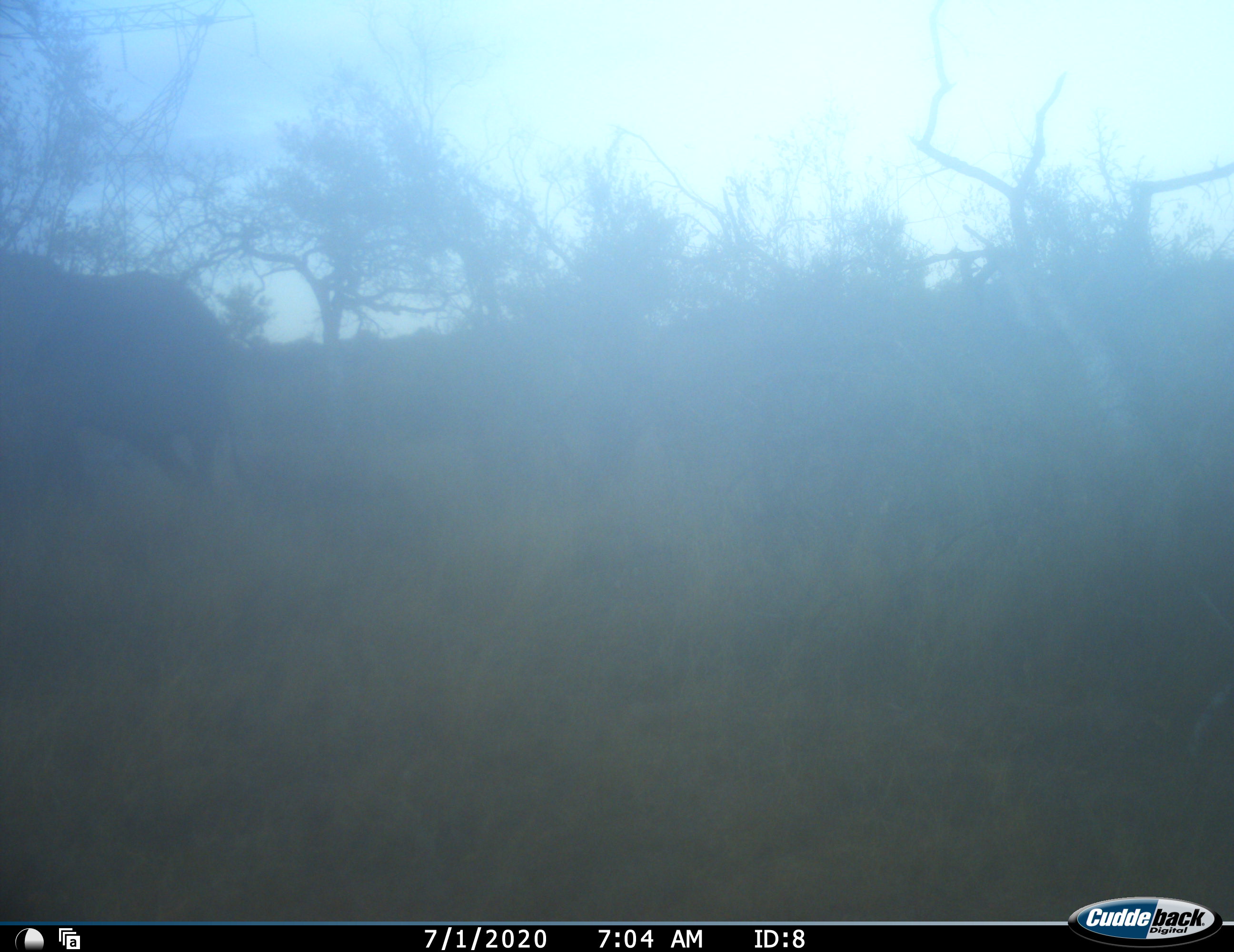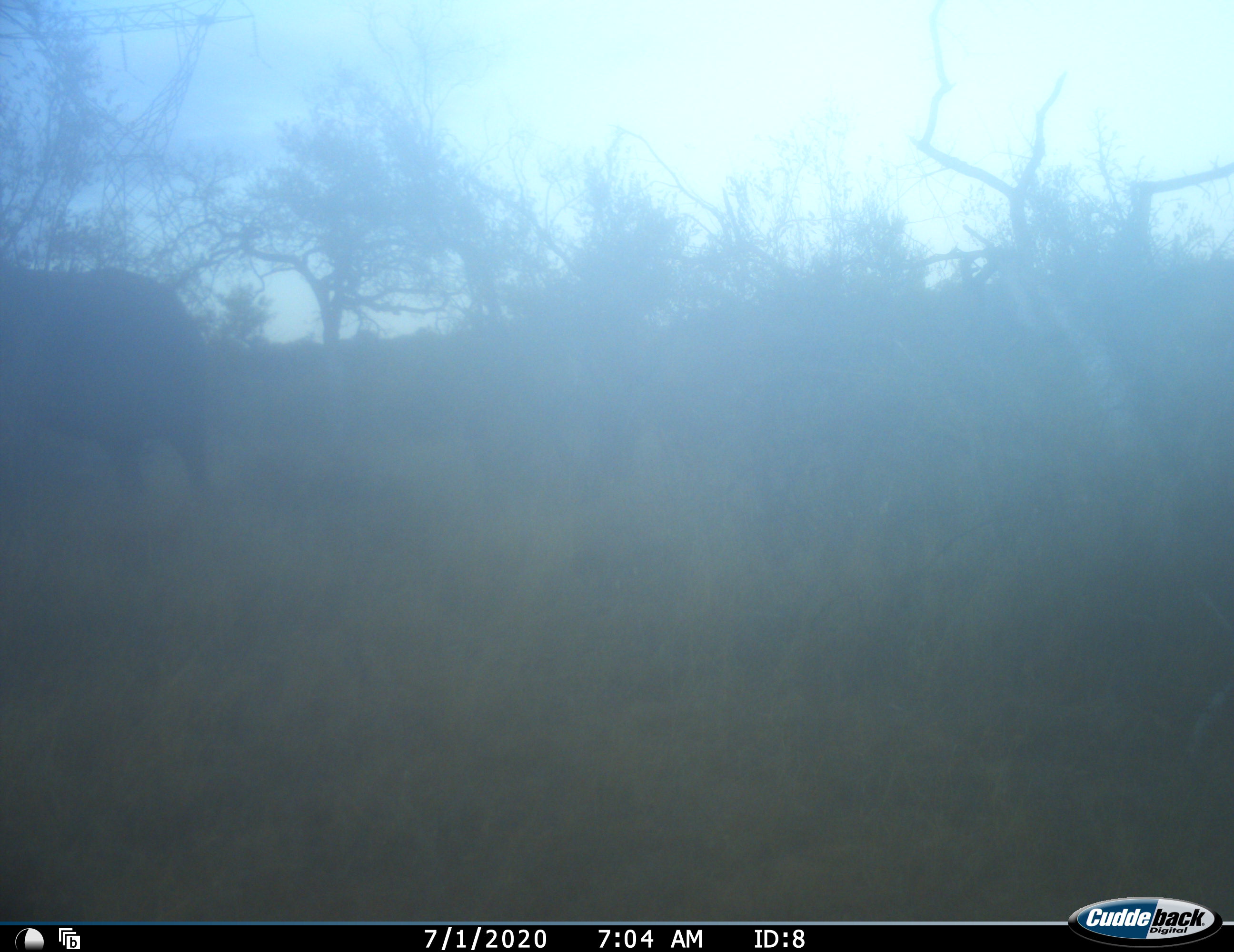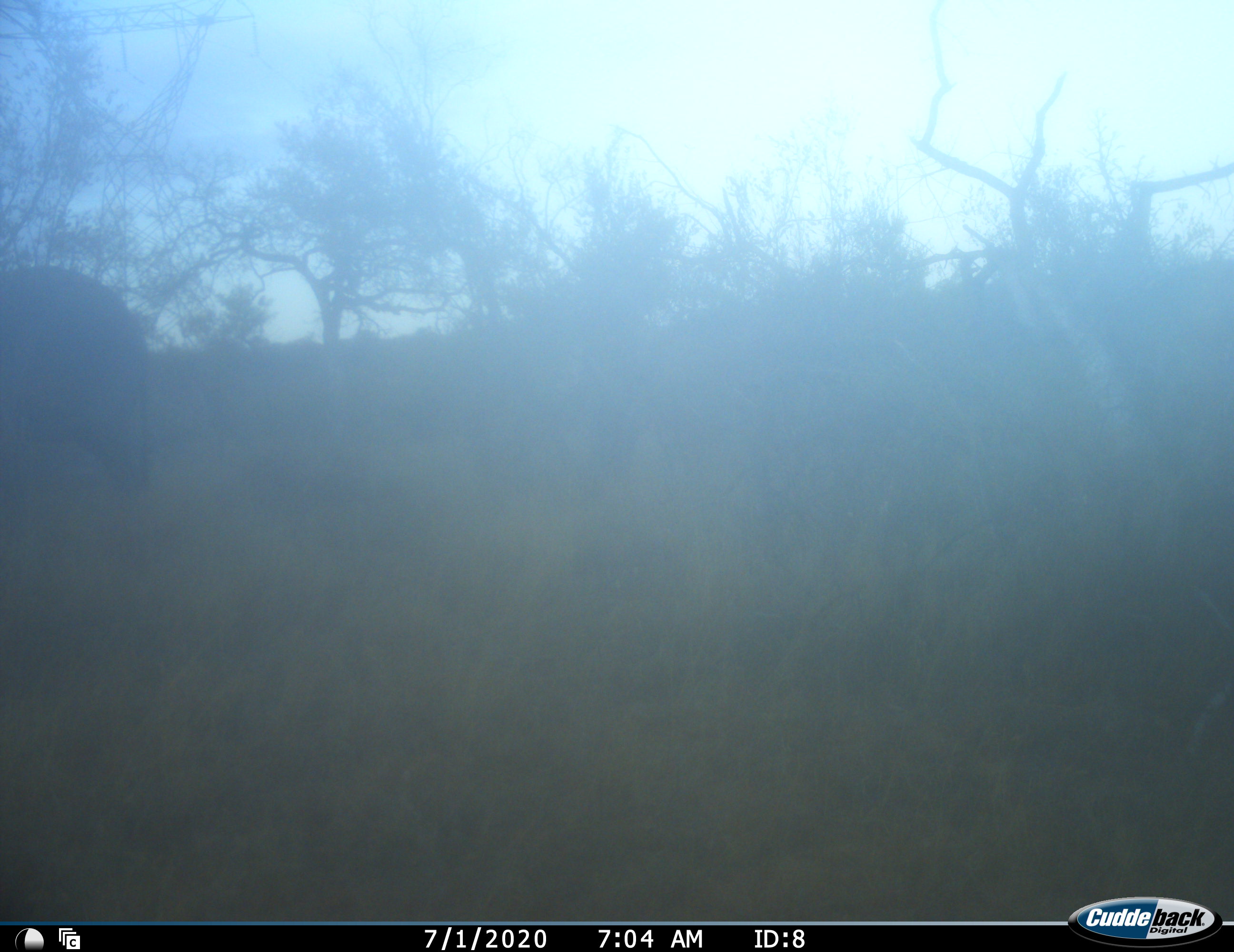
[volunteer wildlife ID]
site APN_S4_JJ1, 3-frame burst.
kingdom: Animalia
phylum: Chordata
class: Mammalia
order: Proboscidea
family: Elephantidae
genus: Loxodonta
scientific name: Loxodonta africana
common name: african bush elephant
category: elephant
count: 1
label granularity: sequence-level